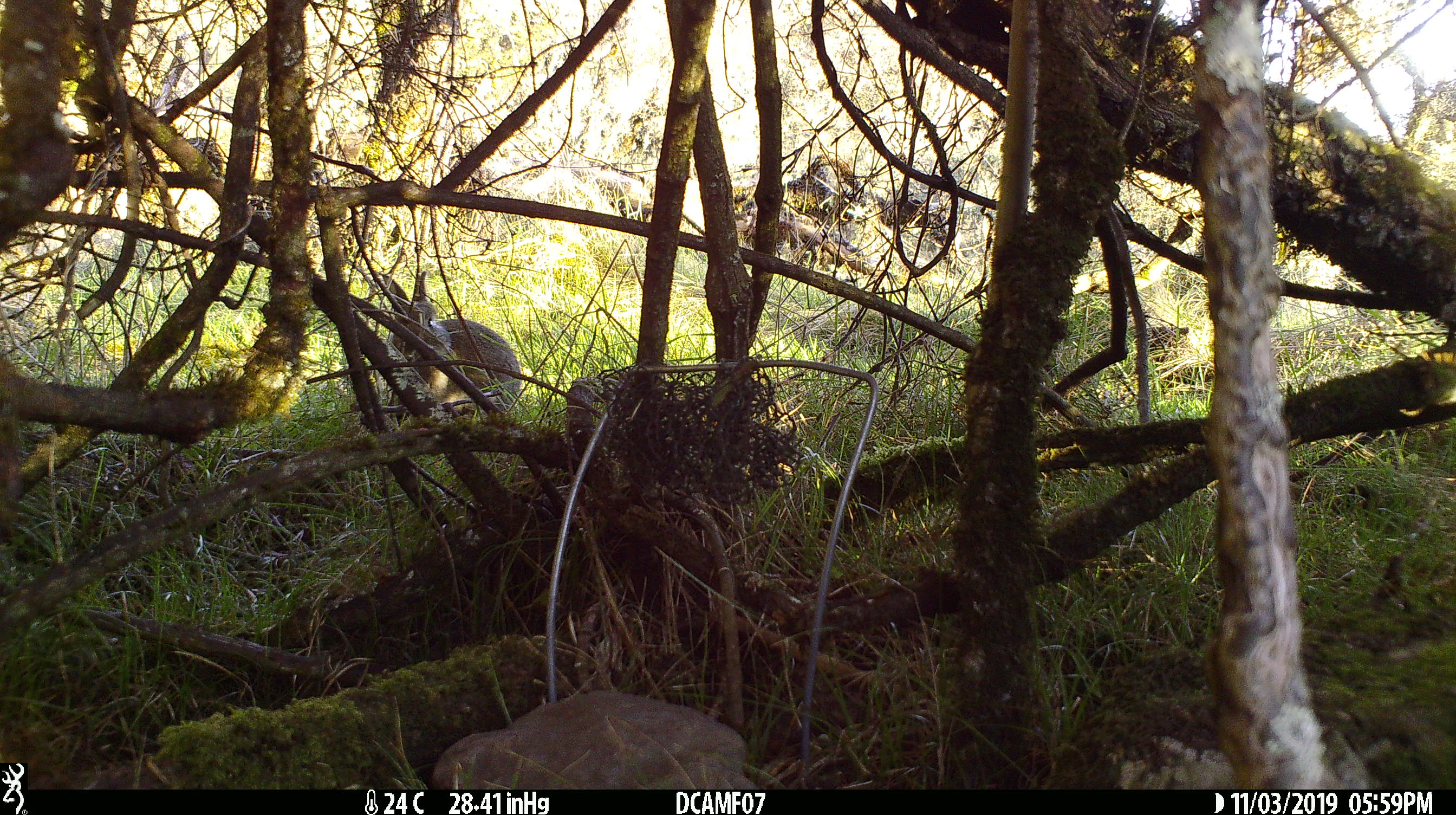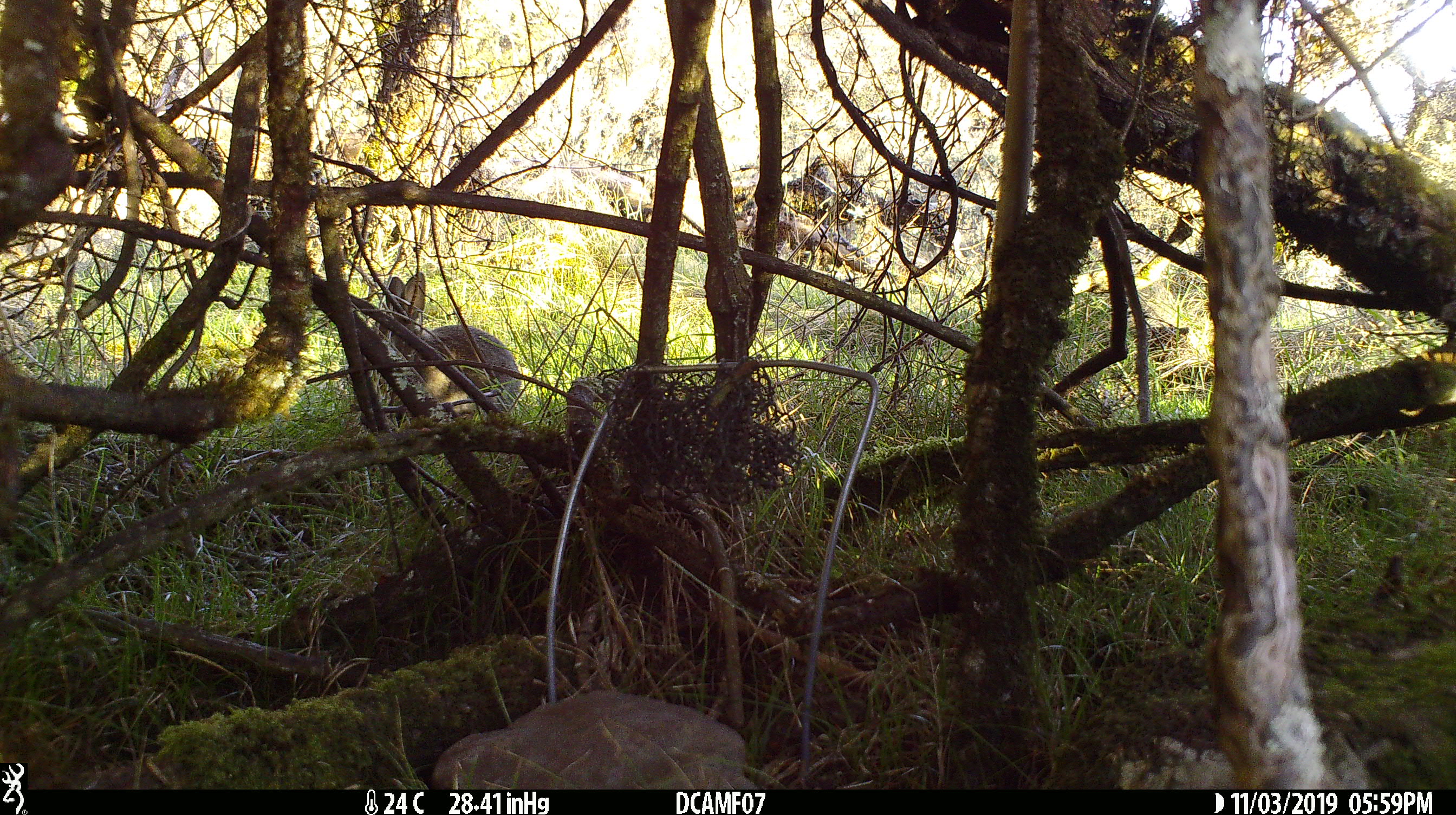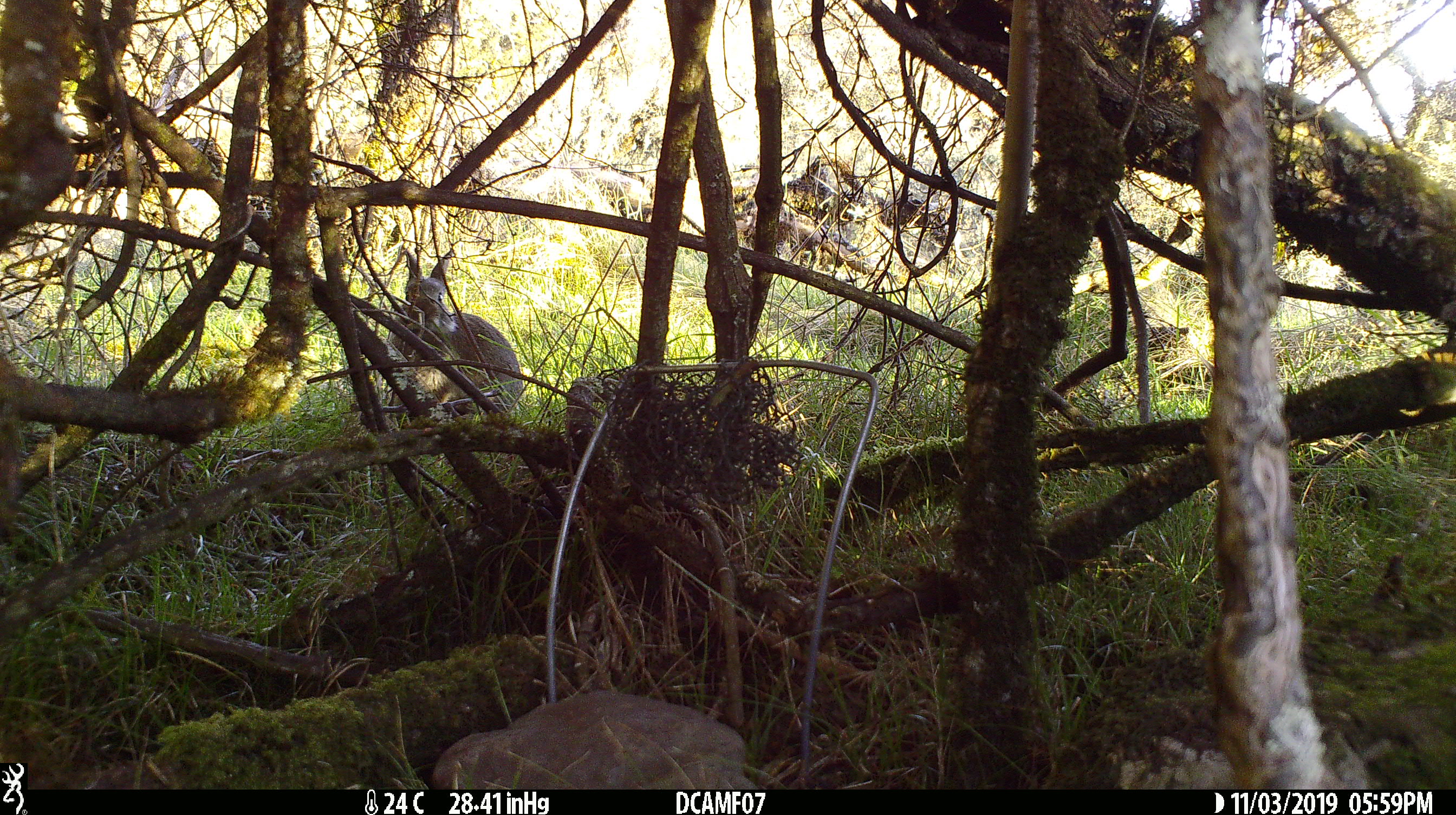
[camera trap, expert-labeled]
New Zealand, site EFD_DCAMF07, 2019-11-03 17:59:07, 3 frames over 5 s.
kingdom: Animalia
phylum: Chordata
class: Mammalia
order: Lagomorpha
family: Leporidae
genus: Oryctolagus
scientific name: Oryctolagus cuniculus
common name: european rabbit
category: rabbit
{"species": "rabbit (european rabbit) (Oryctolagus cuniculus)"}